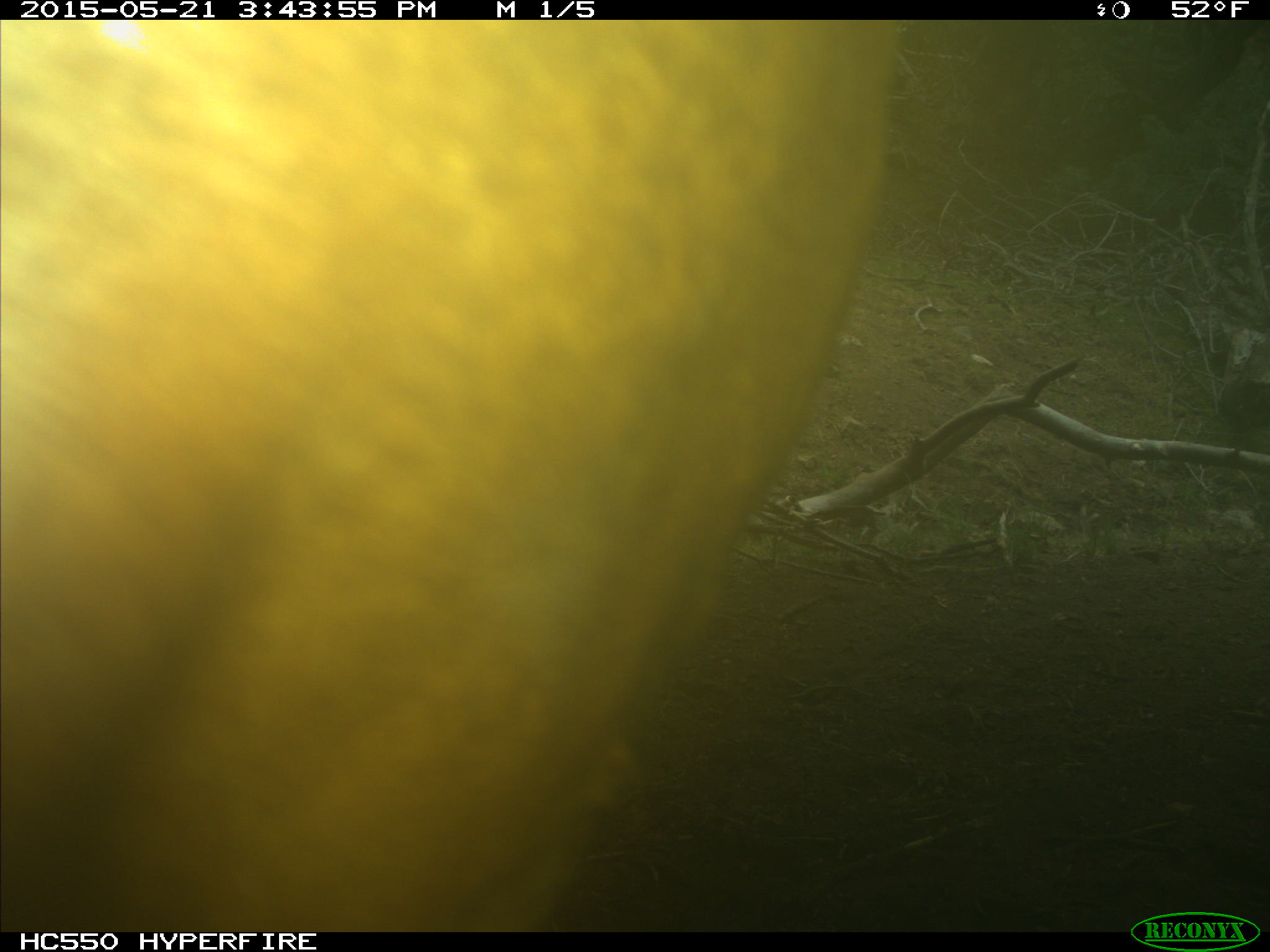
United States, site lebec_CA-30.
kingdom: Animalia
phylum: Chordata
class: Mammalia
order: Artiodactyla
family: Bovidae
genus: Bos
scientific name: Bos taurus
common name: domestic cow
Bos taurus (domestic cow).